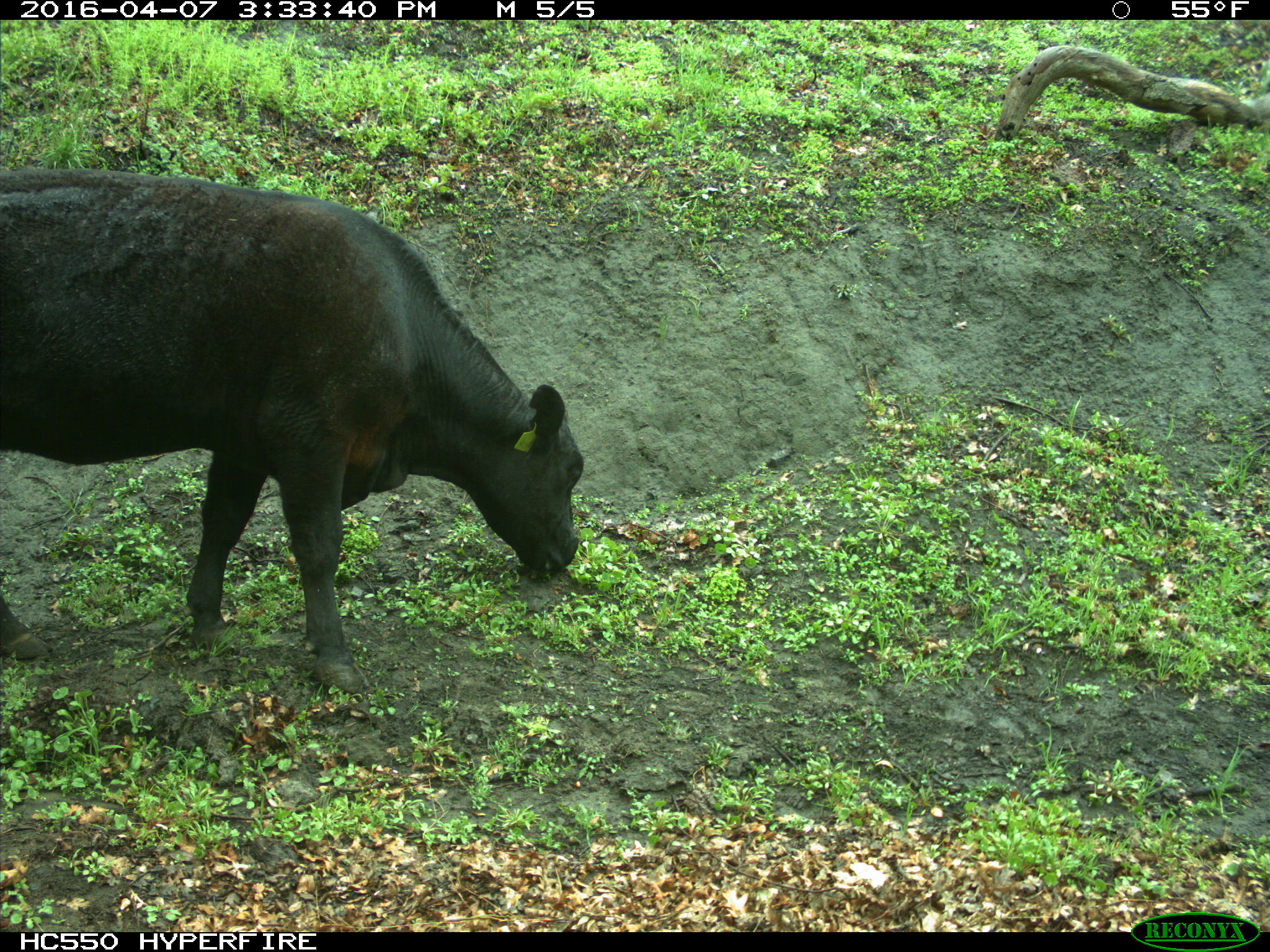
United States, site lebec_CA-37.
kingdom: Animalia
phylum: Chordata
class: Mammalia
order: Artiodactyla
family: Bovidae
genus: Bos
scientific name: Bos taurus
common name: domestic cow